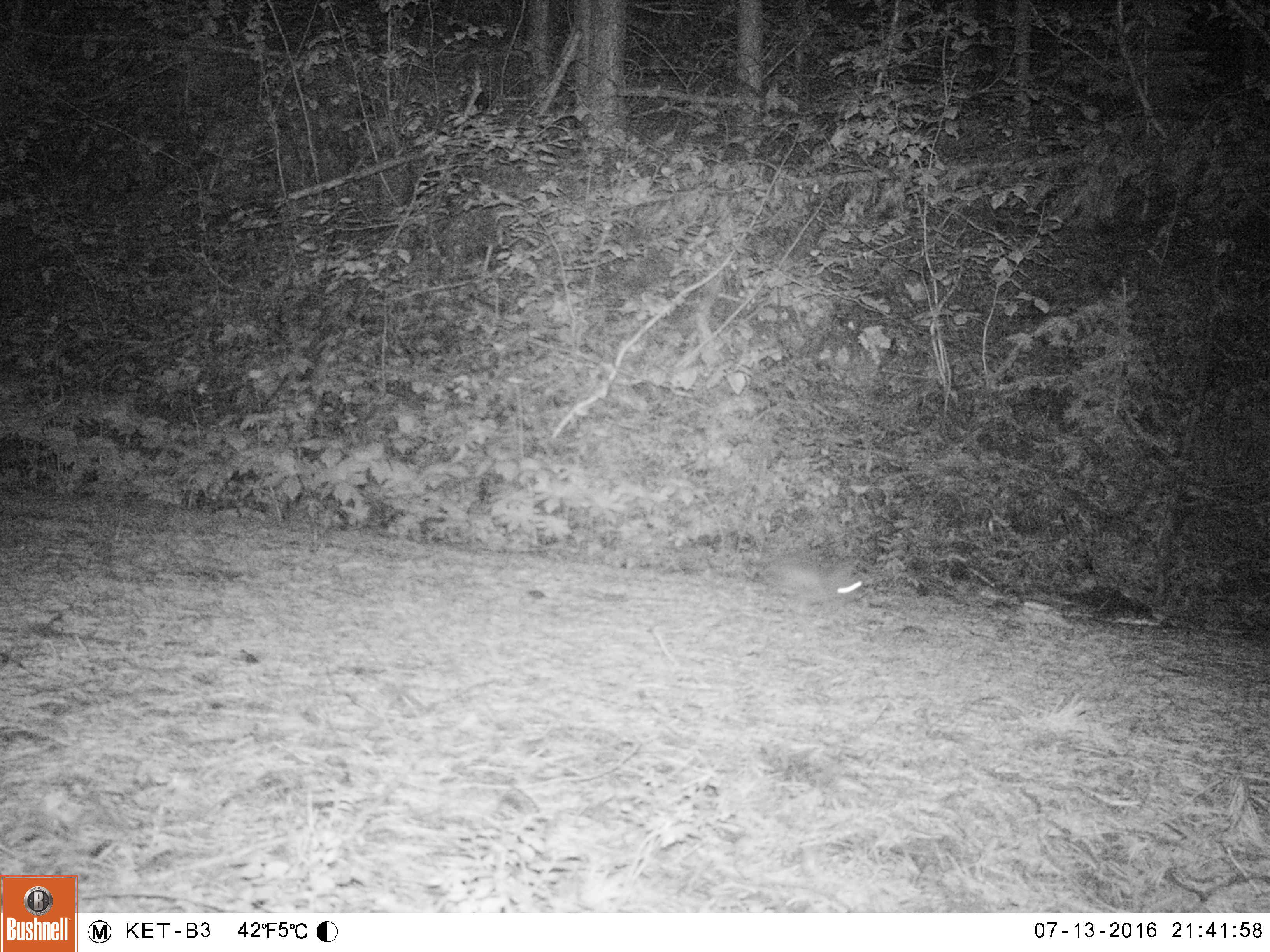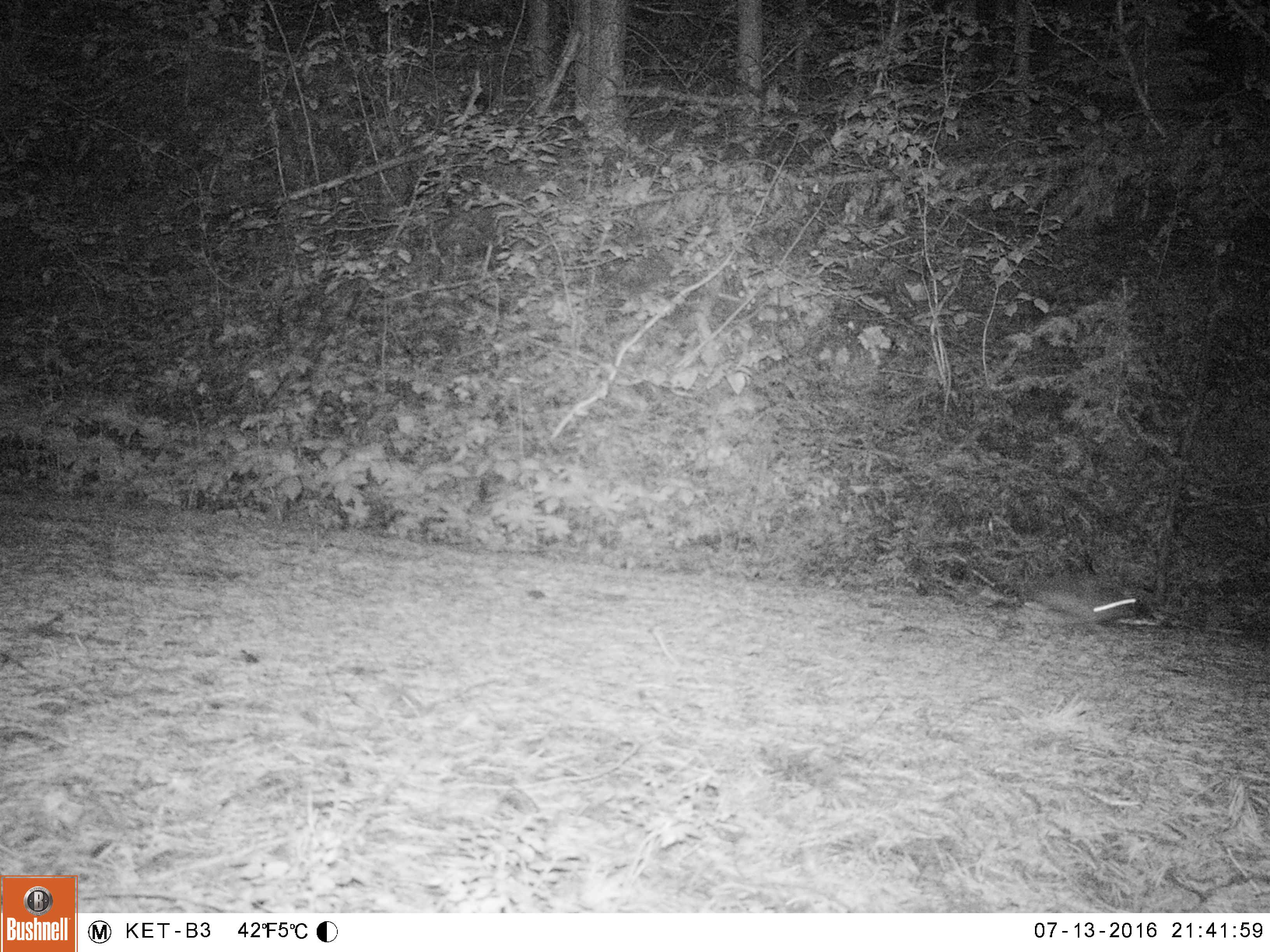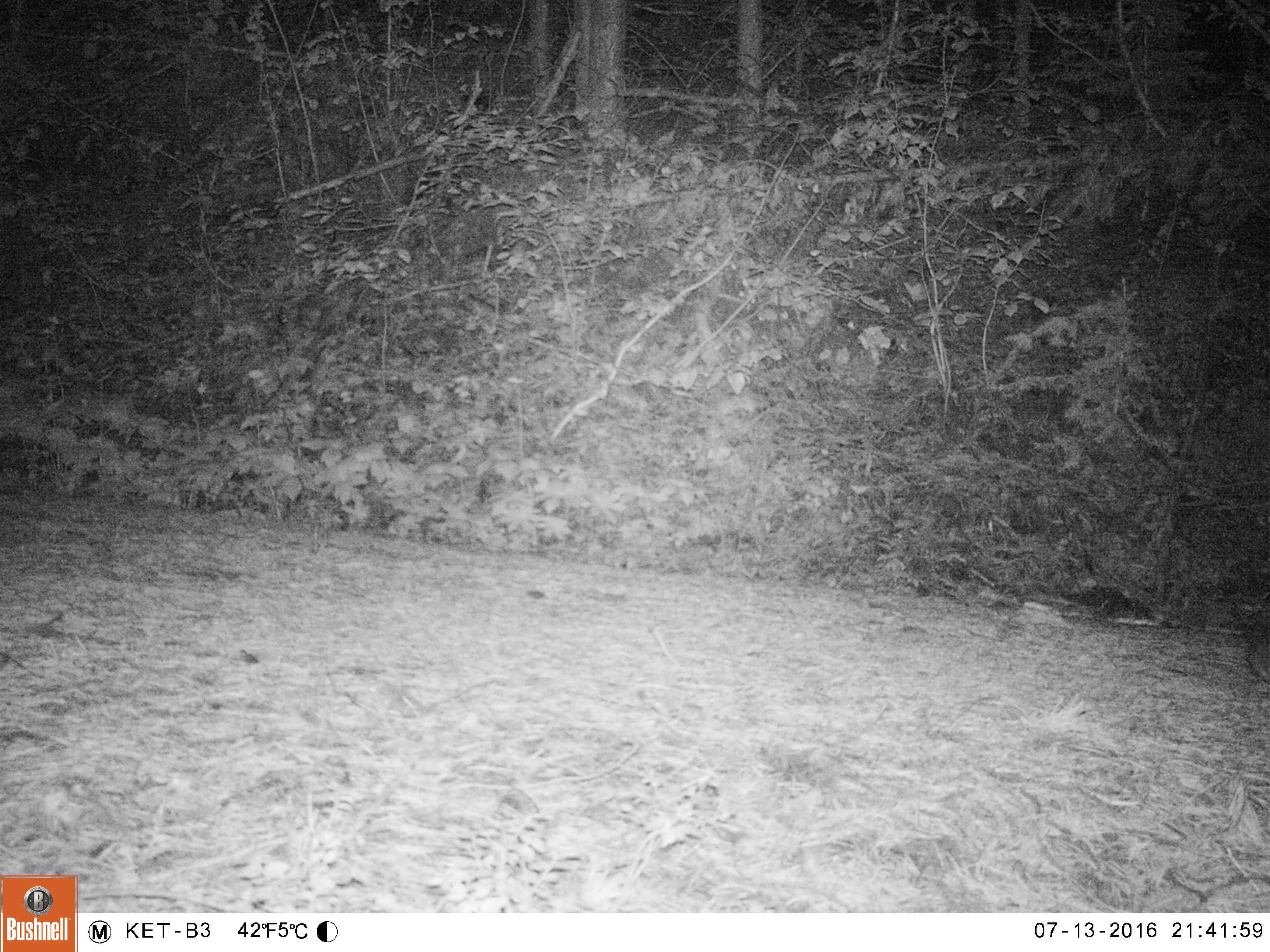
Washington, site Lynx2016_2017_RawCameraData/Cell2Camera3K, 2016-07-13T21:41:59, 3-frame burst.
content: unidentified animal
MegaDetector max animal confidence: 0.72